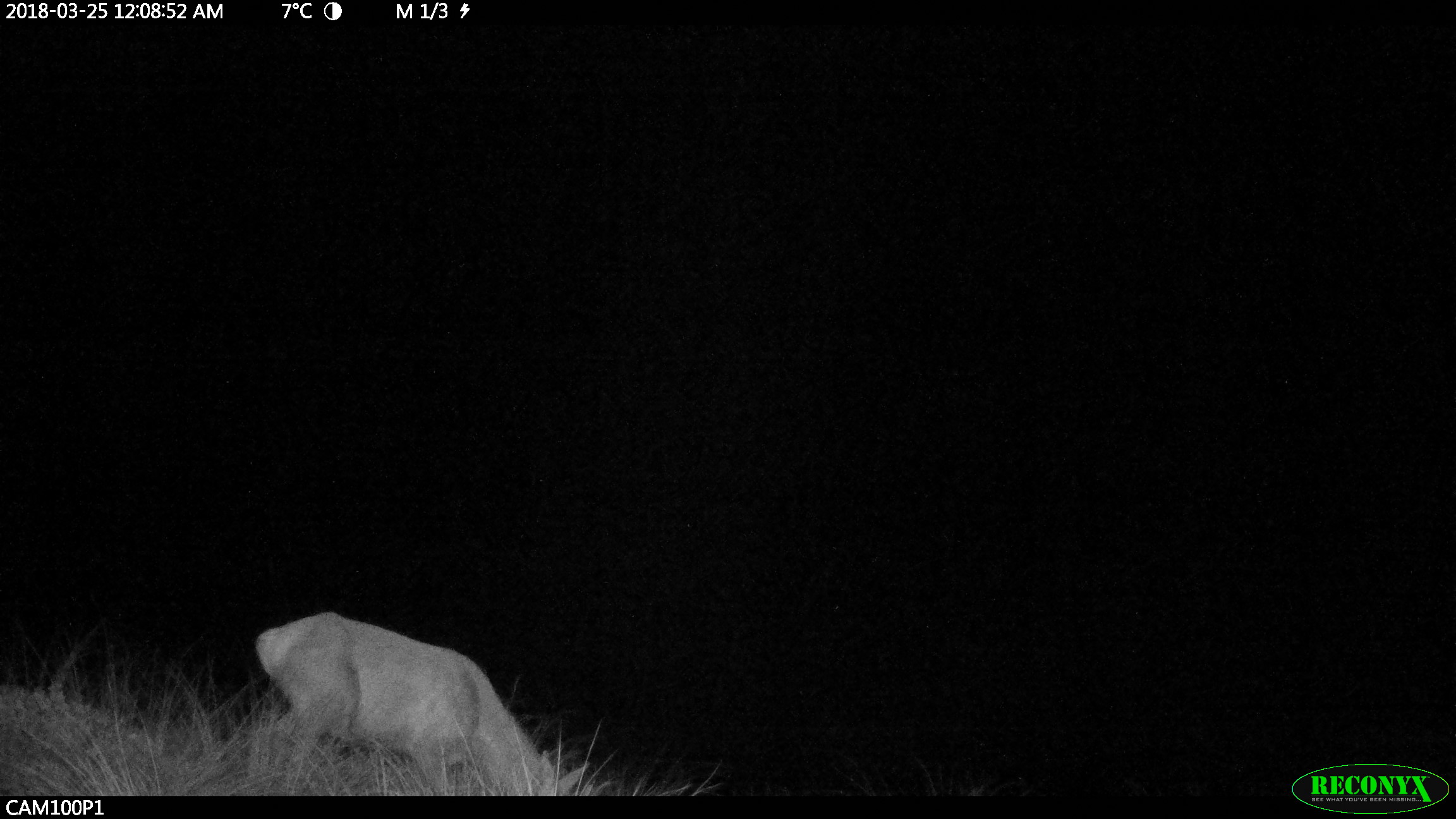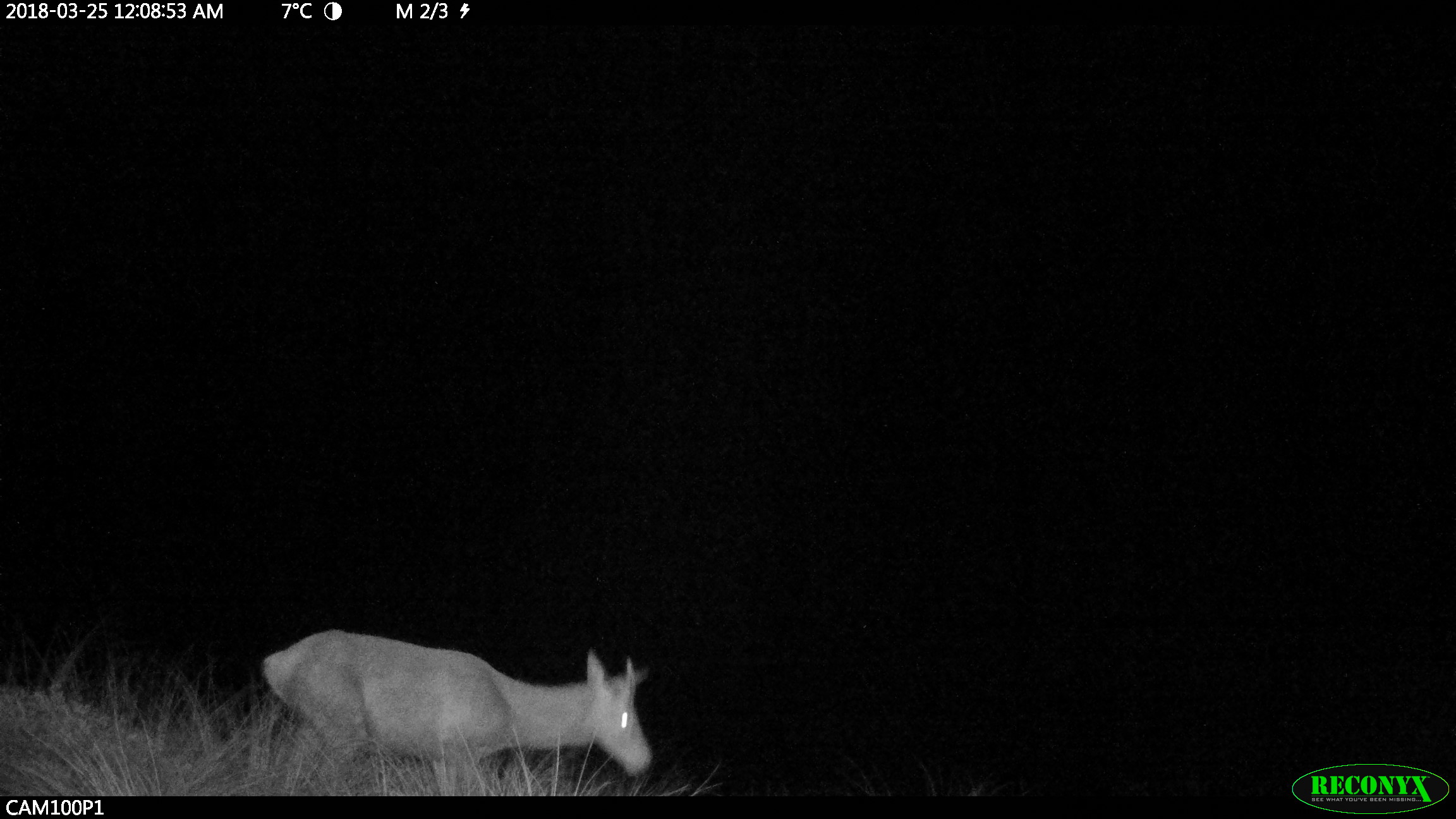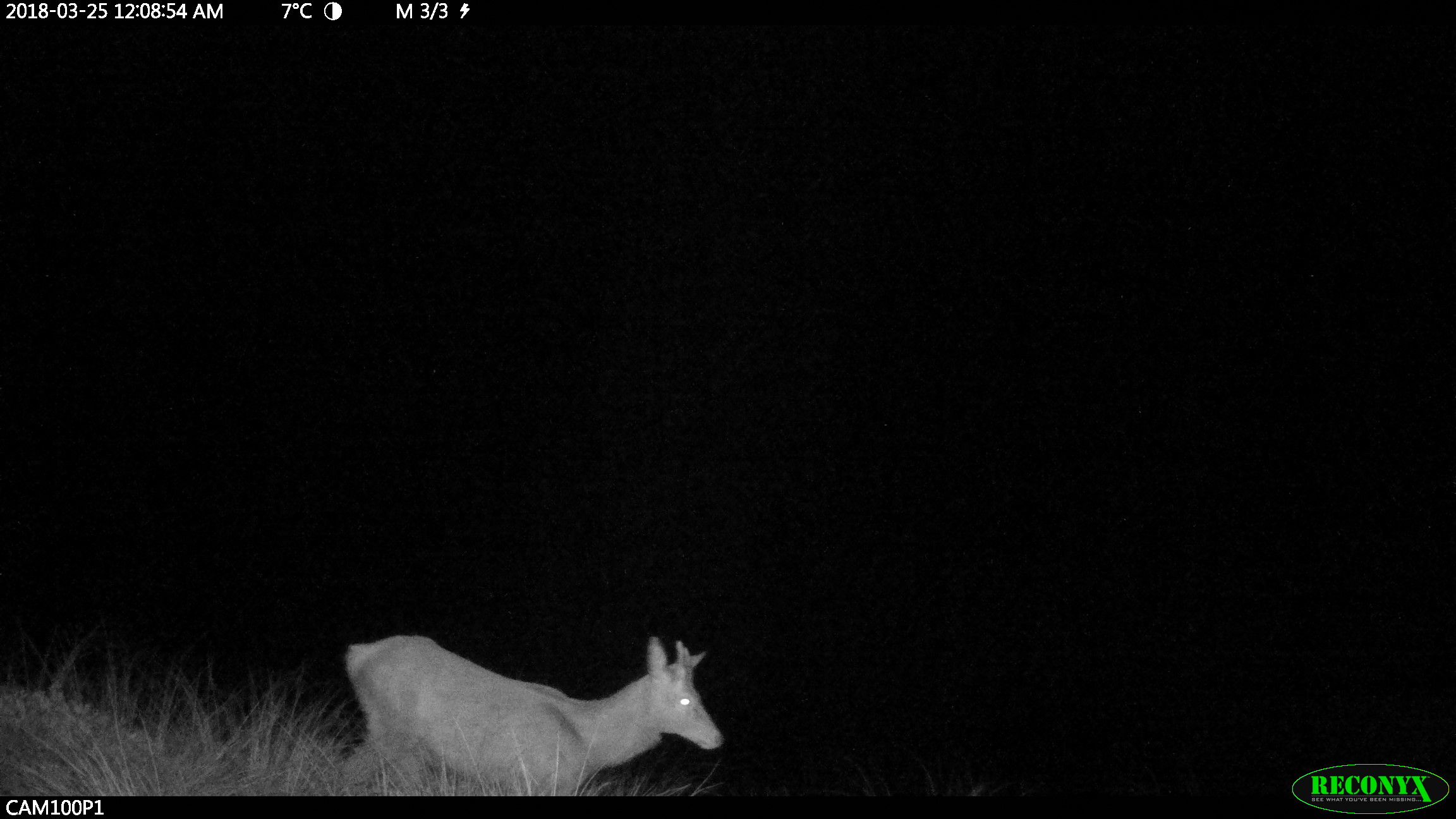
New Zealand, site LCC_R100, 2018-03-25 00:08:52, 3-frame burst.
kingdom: Animalia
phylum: Chordata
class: Mammalia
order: Artiodactyla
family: Cervidae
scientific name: Cervidae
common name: deer